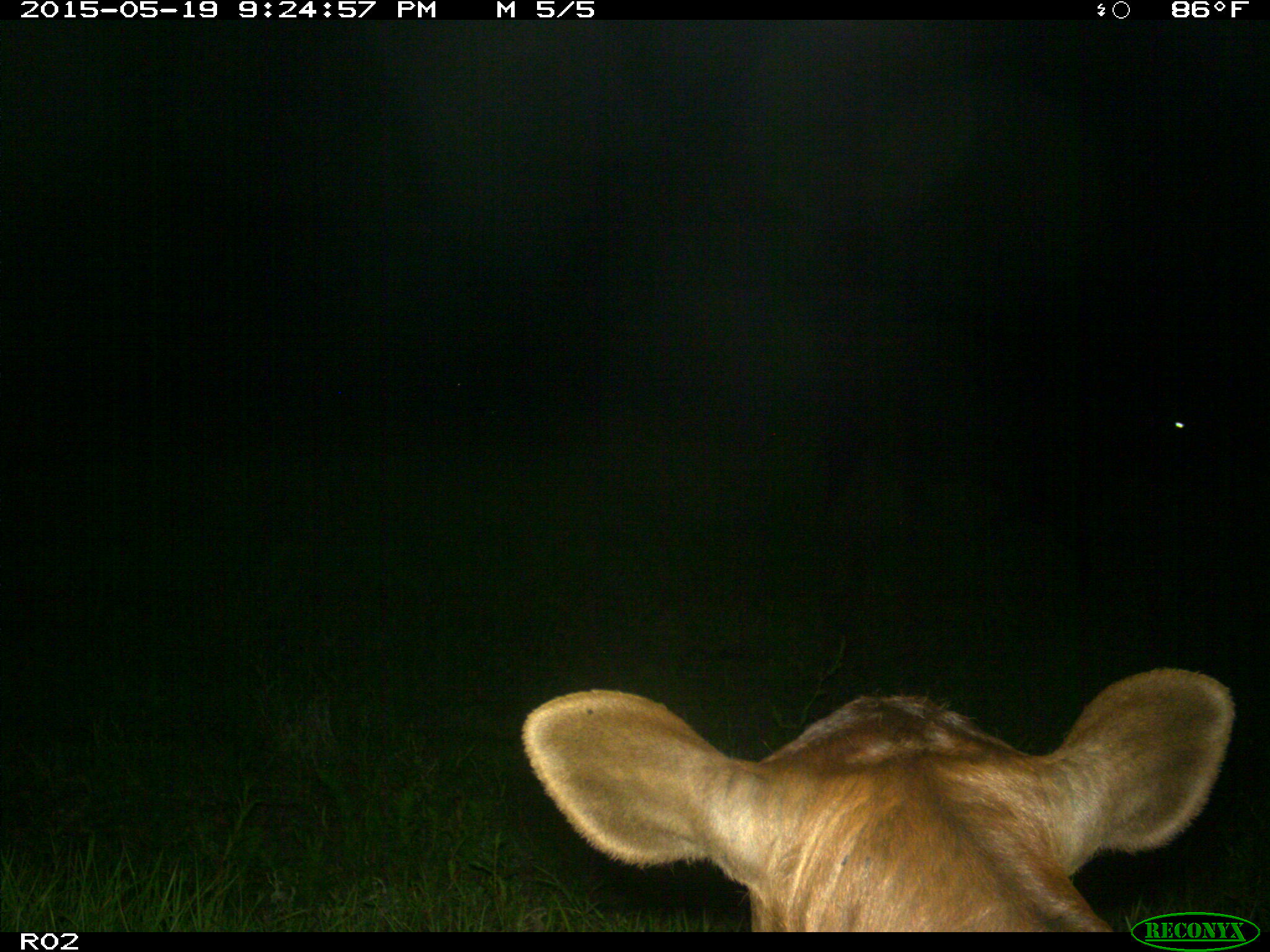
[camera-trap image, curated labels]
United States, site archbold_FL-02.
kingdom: Animalia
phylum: Chordata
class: Mammalia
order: Artiodactyla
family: Bovidae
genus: Bos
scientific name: Bos taurus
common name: domestic cow